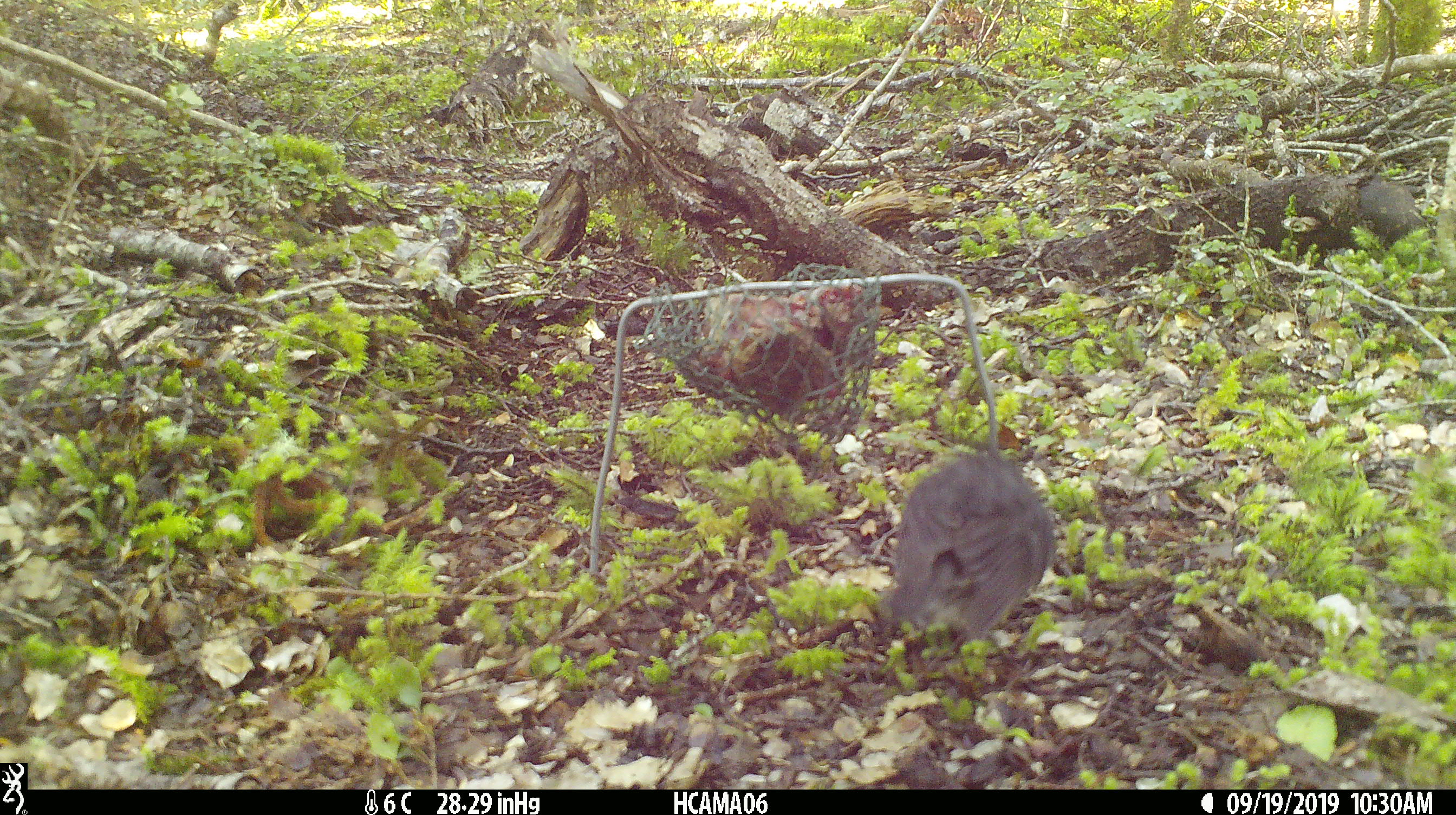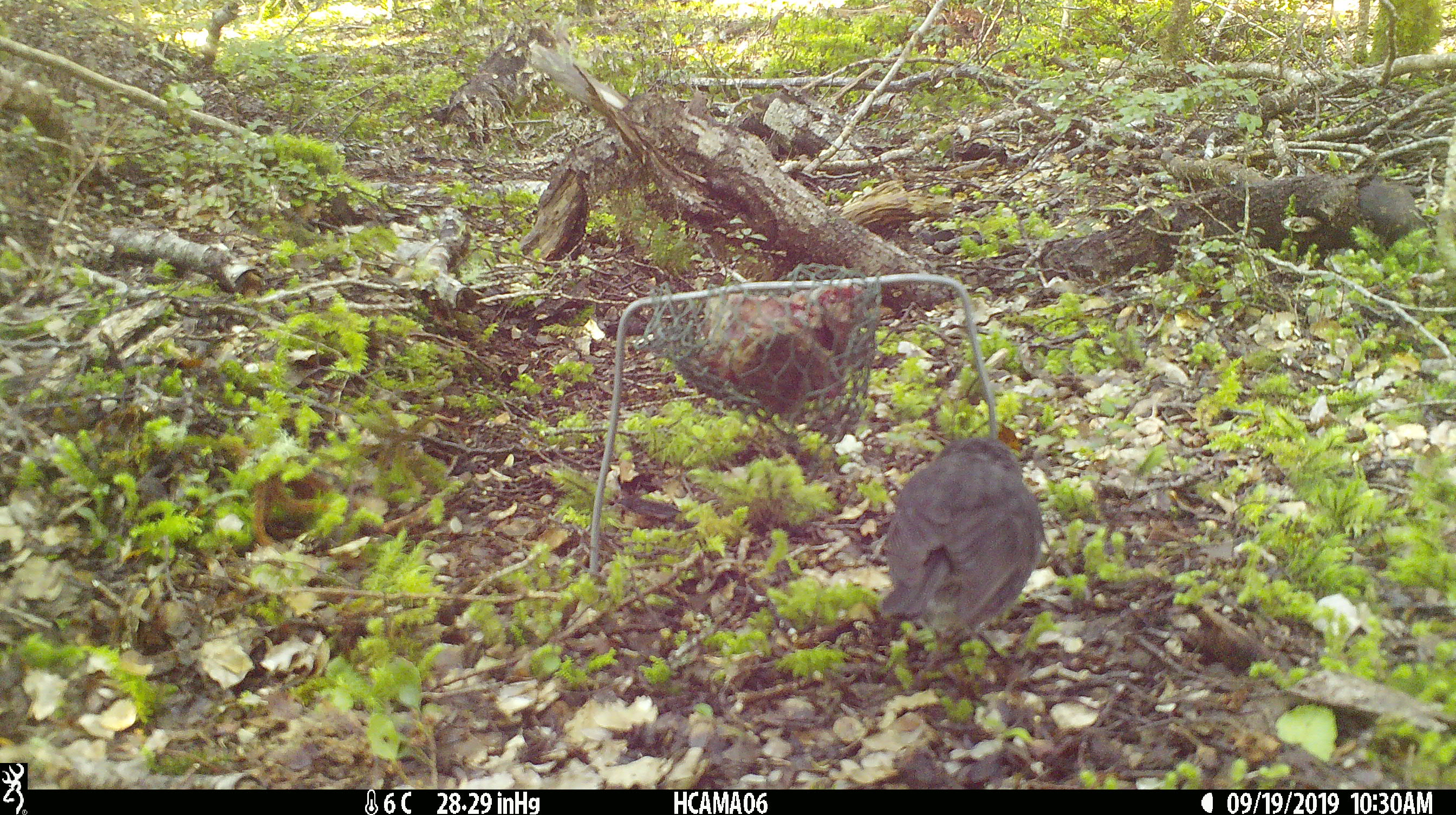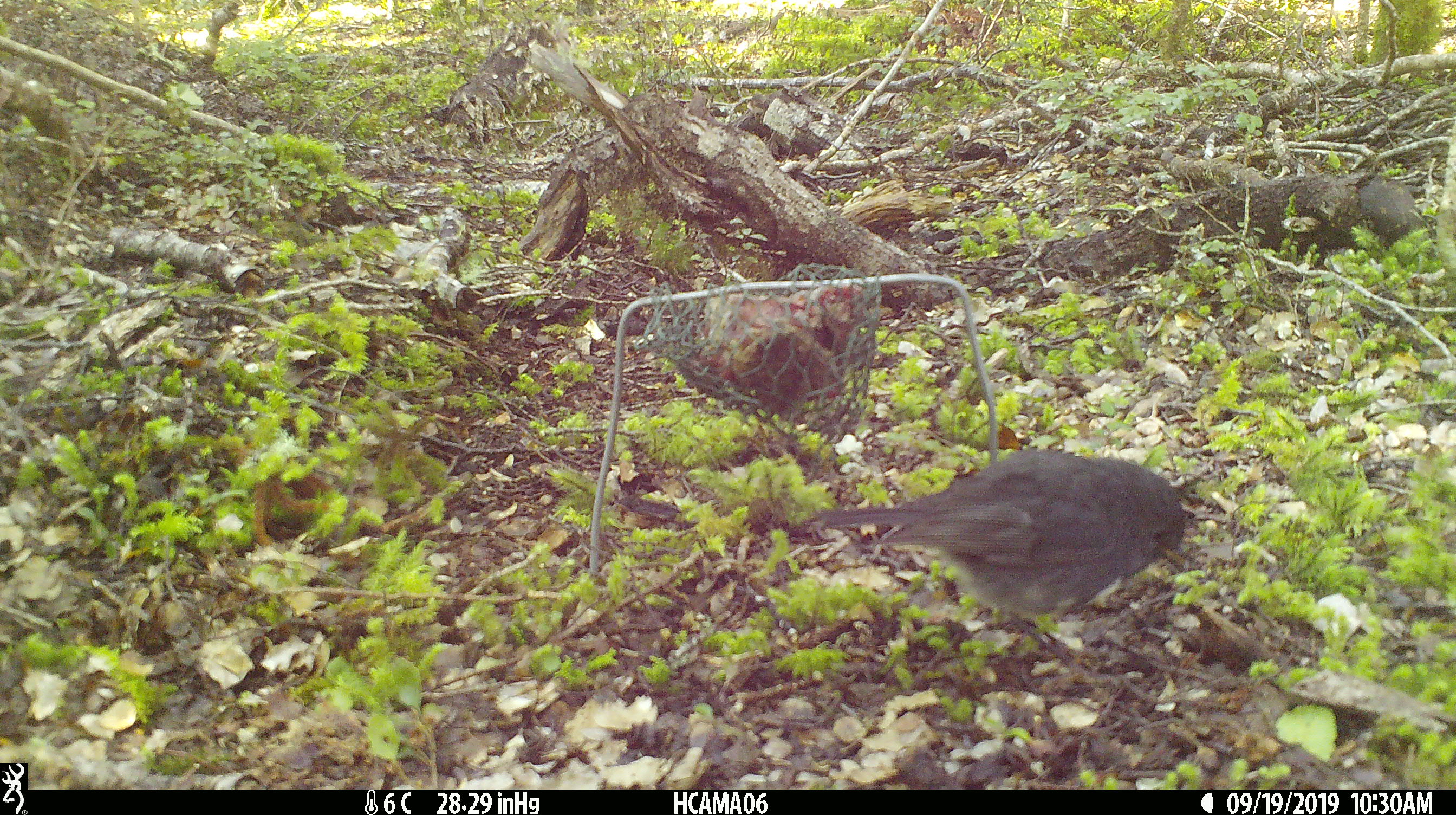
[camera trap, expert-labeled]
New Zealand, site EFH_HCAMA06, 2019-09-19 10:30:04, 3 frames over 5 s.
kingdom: Animalia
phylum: Chordata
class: Aves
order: Passeriformes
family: Petroicidae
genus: Petroica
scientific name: Petroica australis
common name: new zealand robin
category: robin